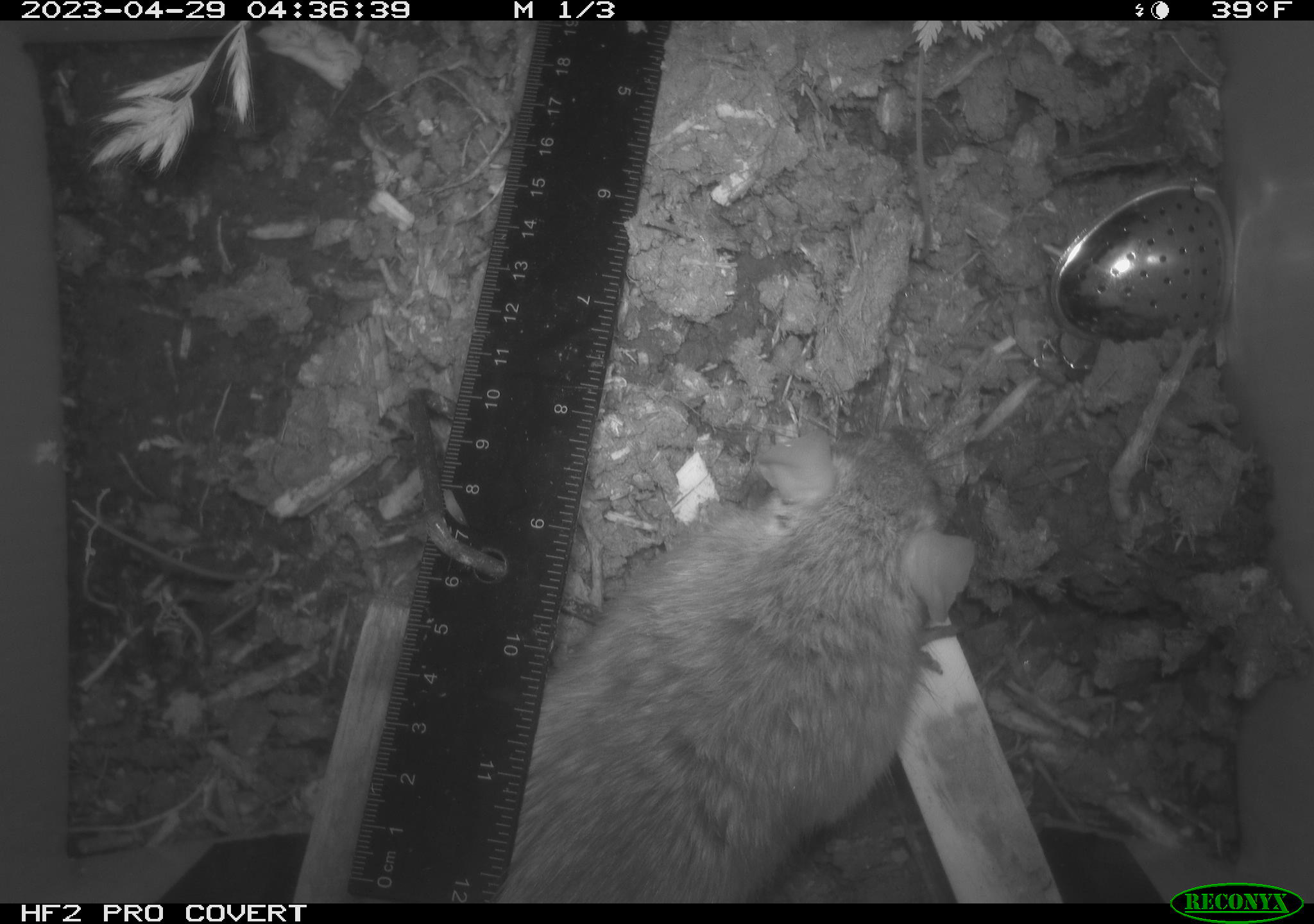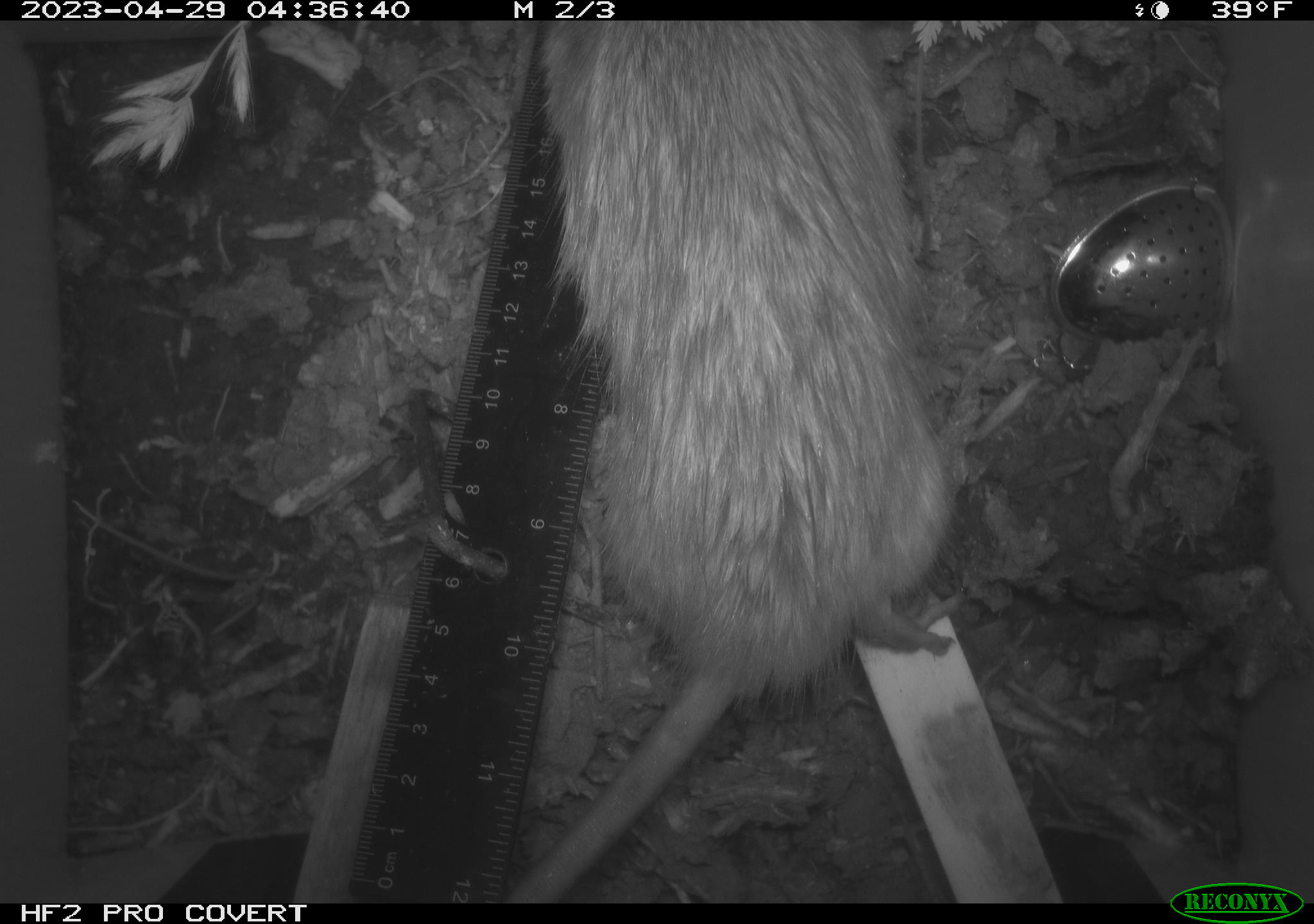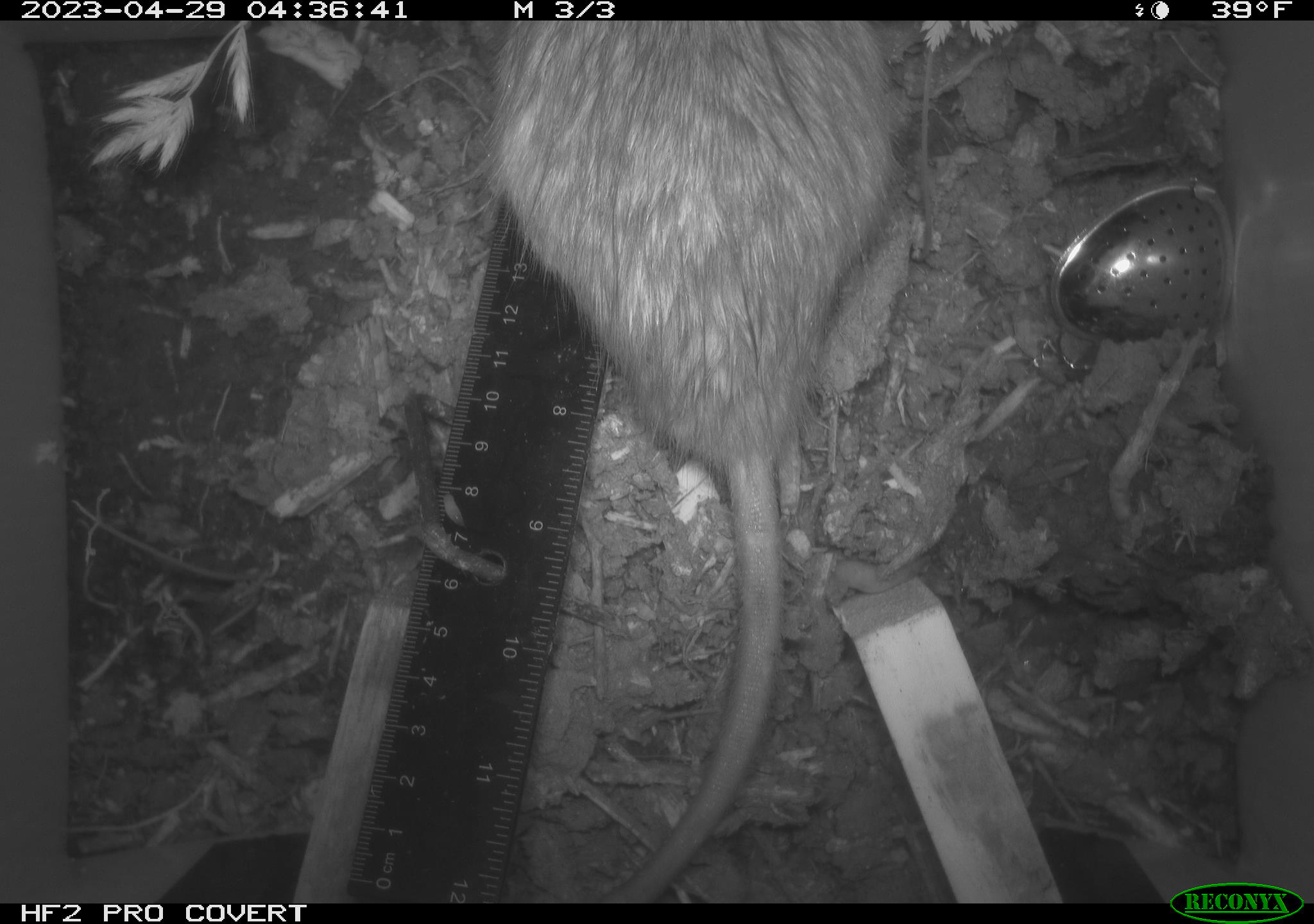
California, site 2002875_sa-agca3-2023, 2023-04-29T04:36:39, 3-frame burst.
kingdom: Animalia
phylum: Chordata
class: Mammalia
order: Rodentia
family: Muridae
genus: Rattus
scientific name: Rattus rattus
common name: house rat